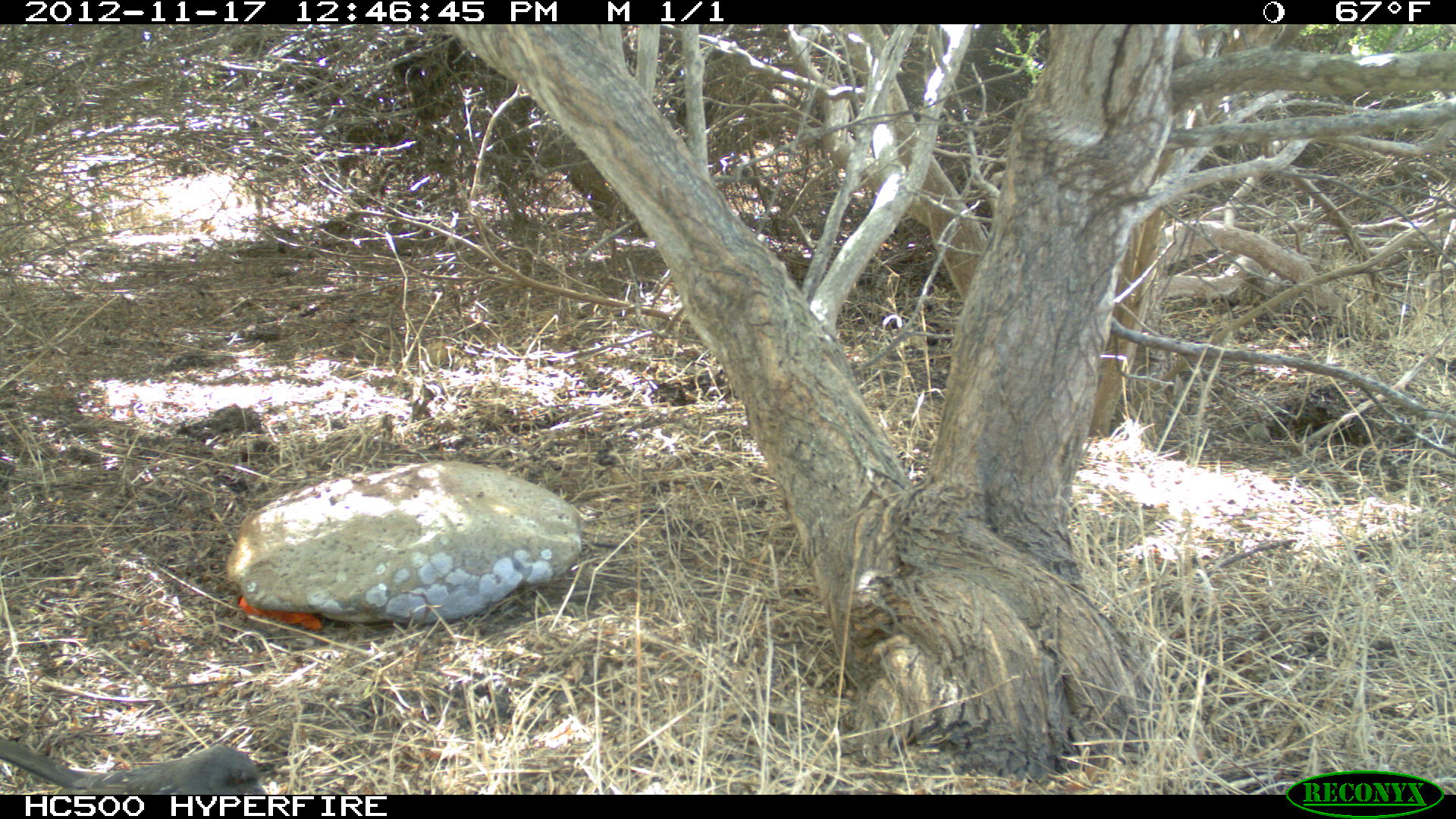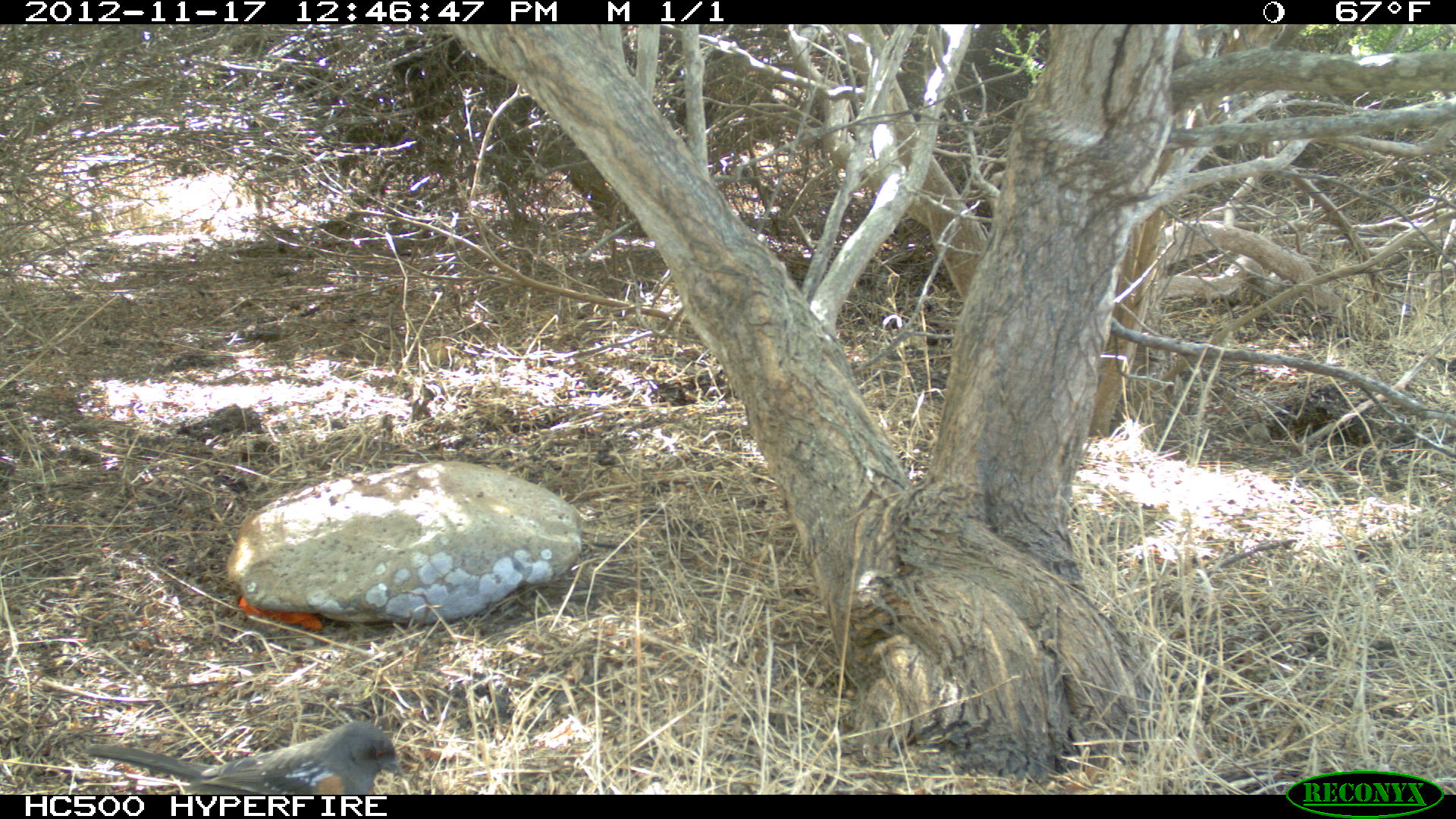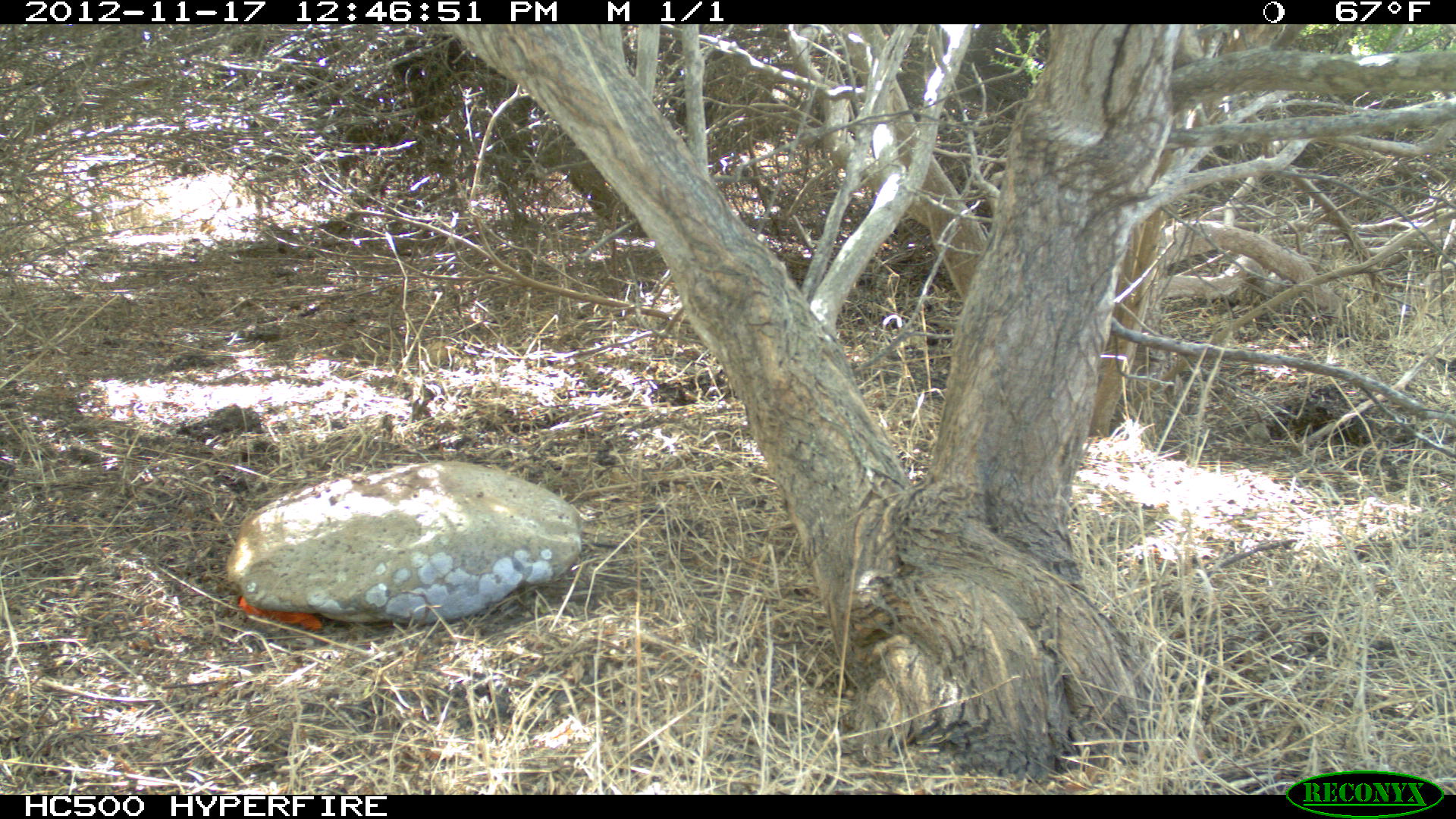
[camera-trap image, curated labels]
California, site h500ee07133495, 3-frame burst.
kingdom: Animalia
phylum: Chordata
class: Aves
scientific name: Aves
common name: bird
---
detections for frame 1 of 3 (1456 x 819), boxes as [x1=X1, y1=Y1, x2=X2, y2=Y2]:
bird: [x1=0, y1=740, x2=266, y2=794]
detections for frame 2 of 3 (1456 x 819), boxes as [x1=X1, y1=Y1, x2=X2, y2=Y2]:
bird: [x1=81, y1=720, x2=404, y2=795]